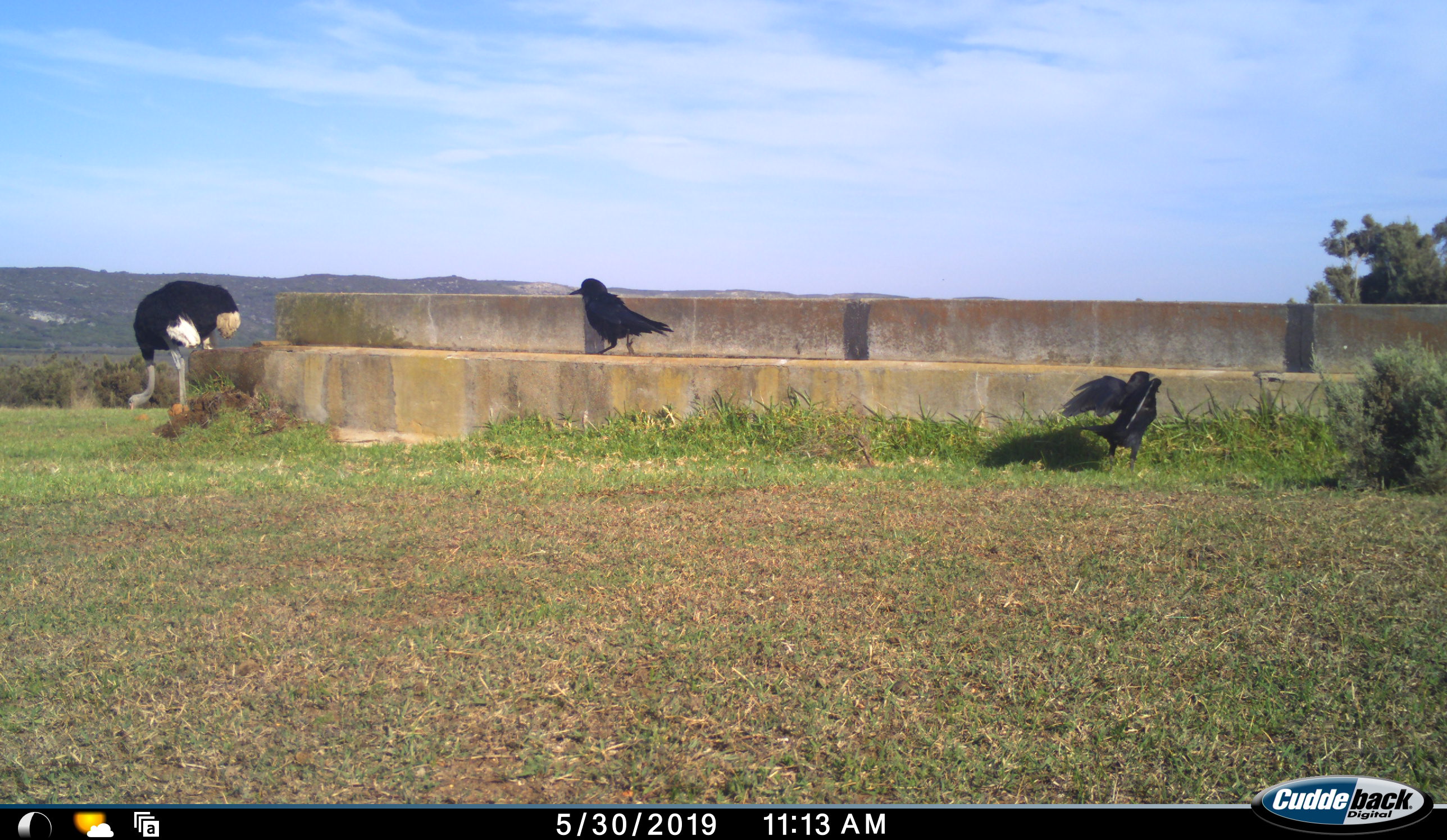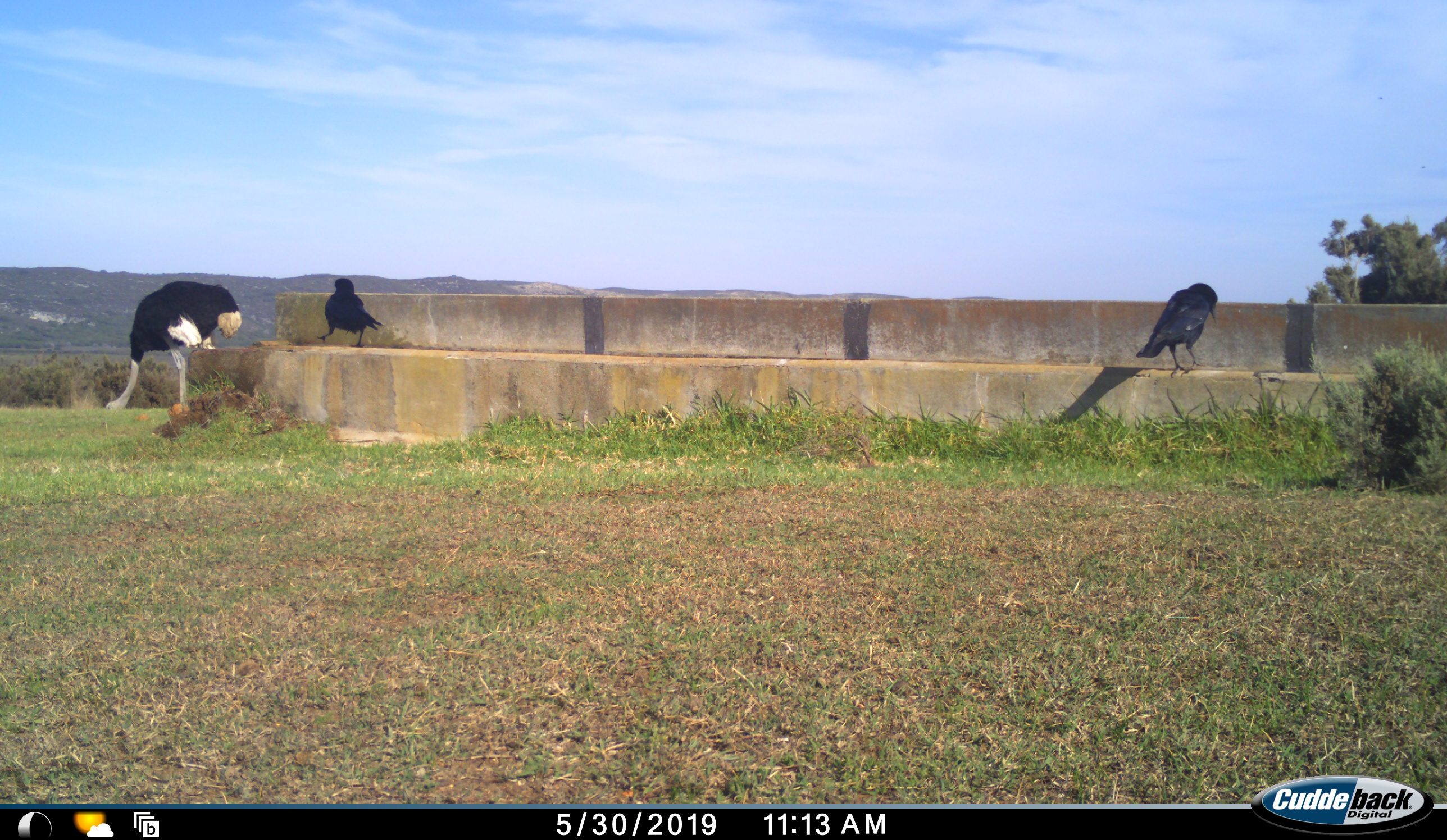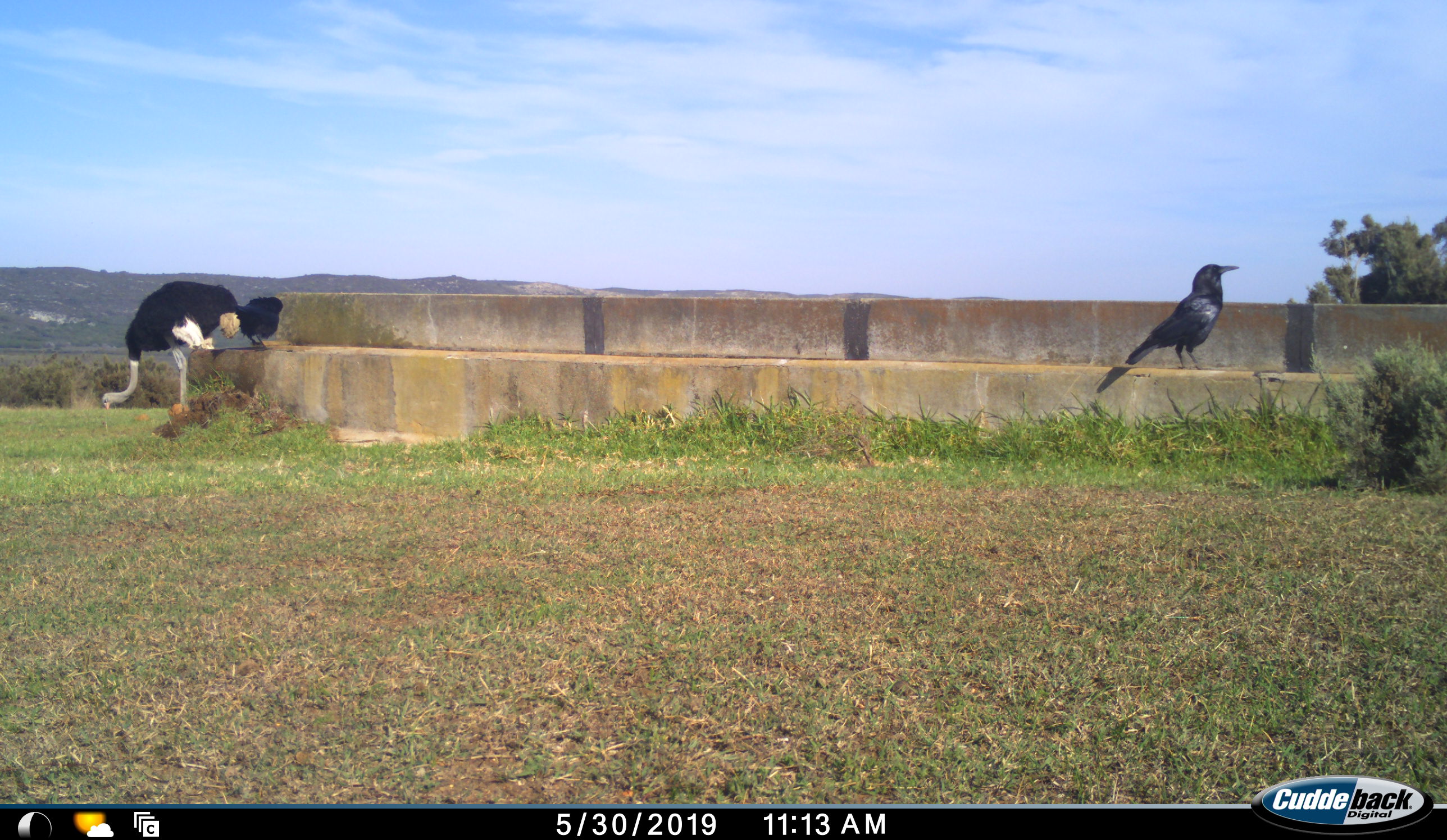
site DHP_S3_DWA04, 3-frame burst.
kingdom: Animalia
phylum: Chordata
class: Aves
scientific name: Aves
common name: bird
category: birdother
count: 2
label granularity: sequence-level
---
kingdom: Animalia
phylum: Chordata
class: Aves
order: Struthioniformes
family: Struthionidae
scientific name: Struthionidae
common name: ostrich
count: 1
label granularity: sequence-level